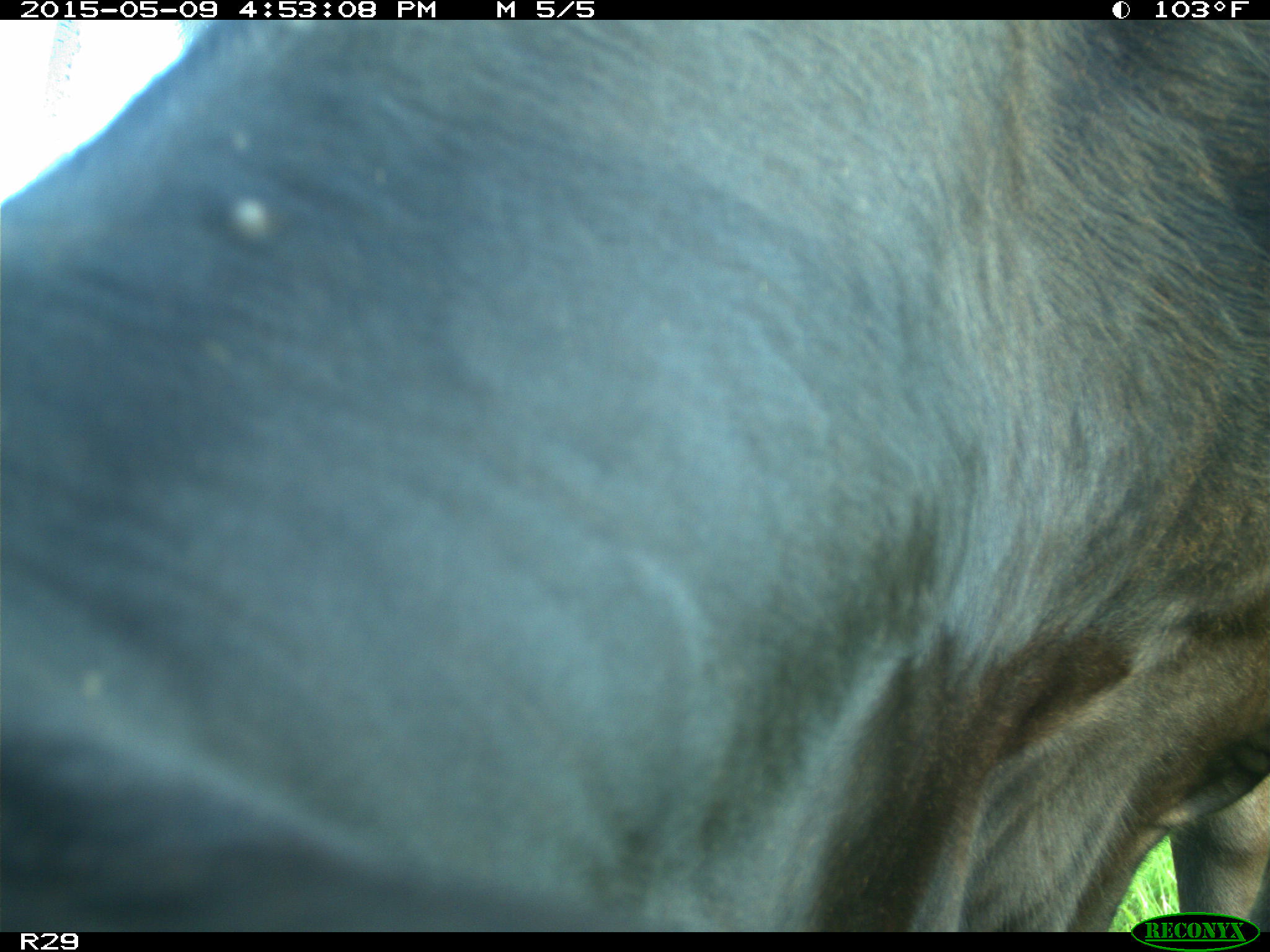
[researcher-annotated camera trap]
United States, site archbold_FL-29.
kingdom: Animalia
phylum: Chordata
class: Mammalia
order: Artiodactyla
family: Bovidae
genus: Bos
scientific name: Bos taurus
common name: domestic cow